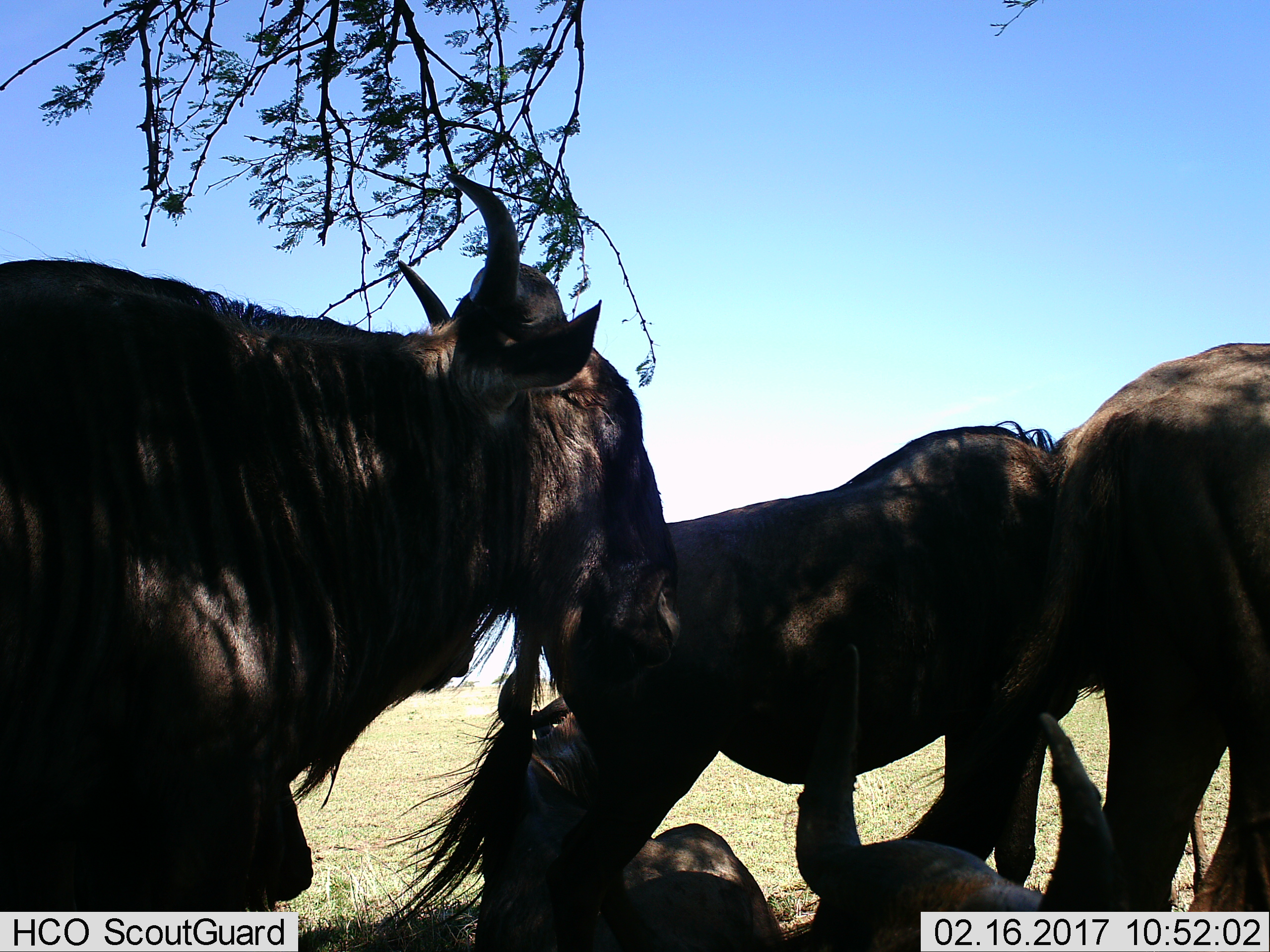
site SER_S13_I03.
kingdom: Animalia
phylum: Chordata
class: Mammalia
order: Artiodactyla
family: Bovidae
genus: Connochaetes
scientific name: Connochaetes taurinus taurinus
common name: blue wildebeest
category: wildebeestblue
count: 5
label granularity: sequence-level